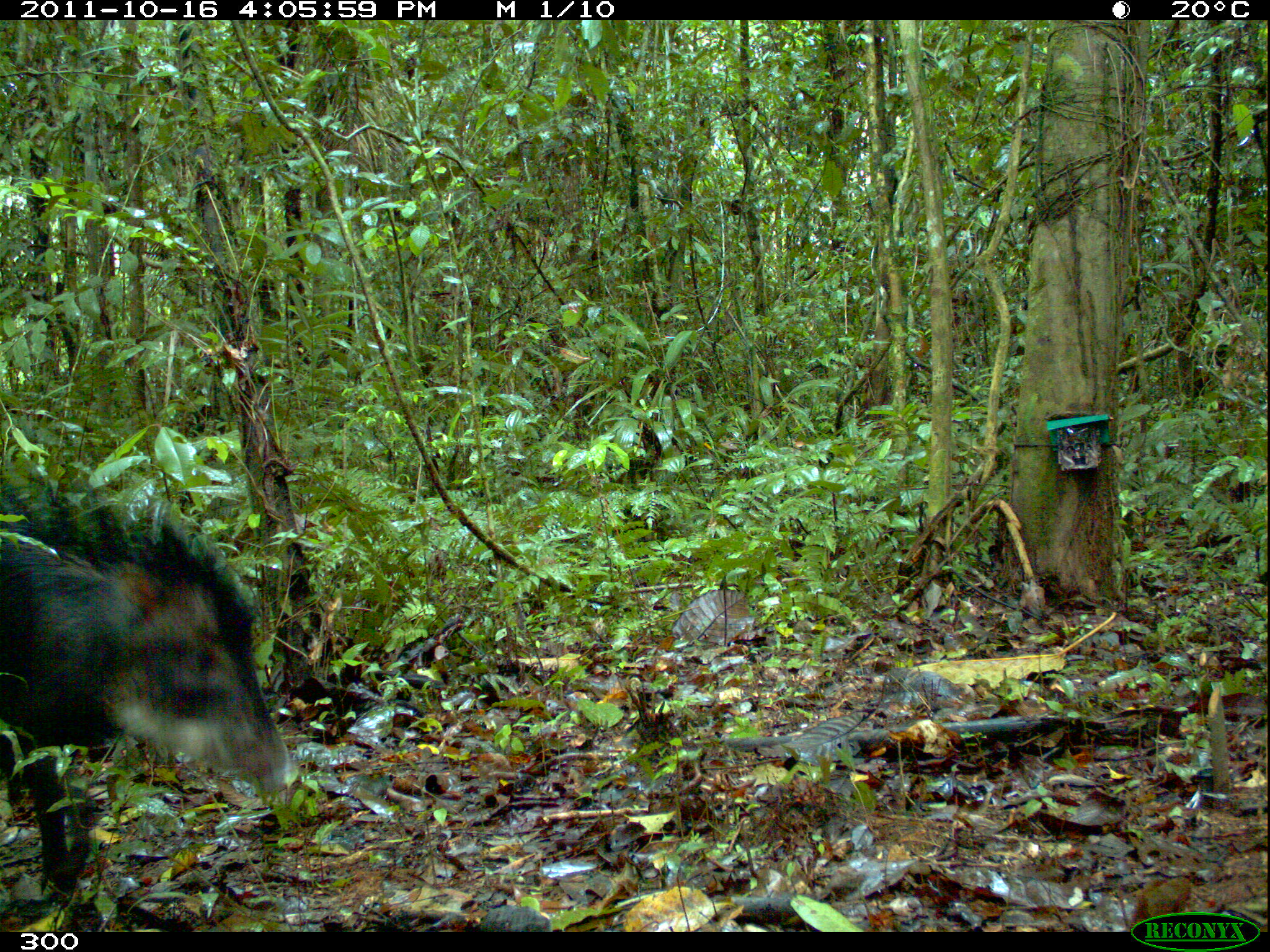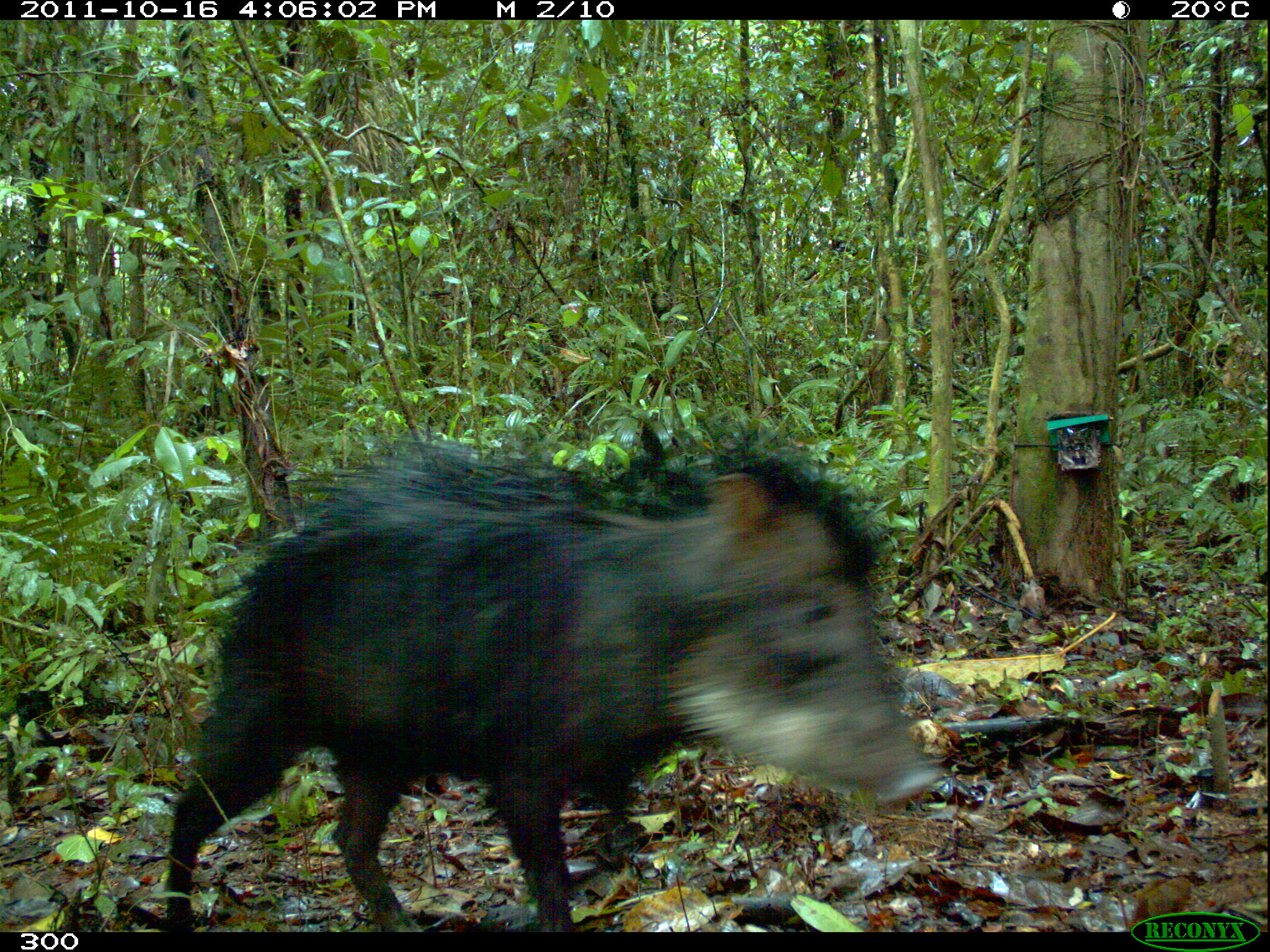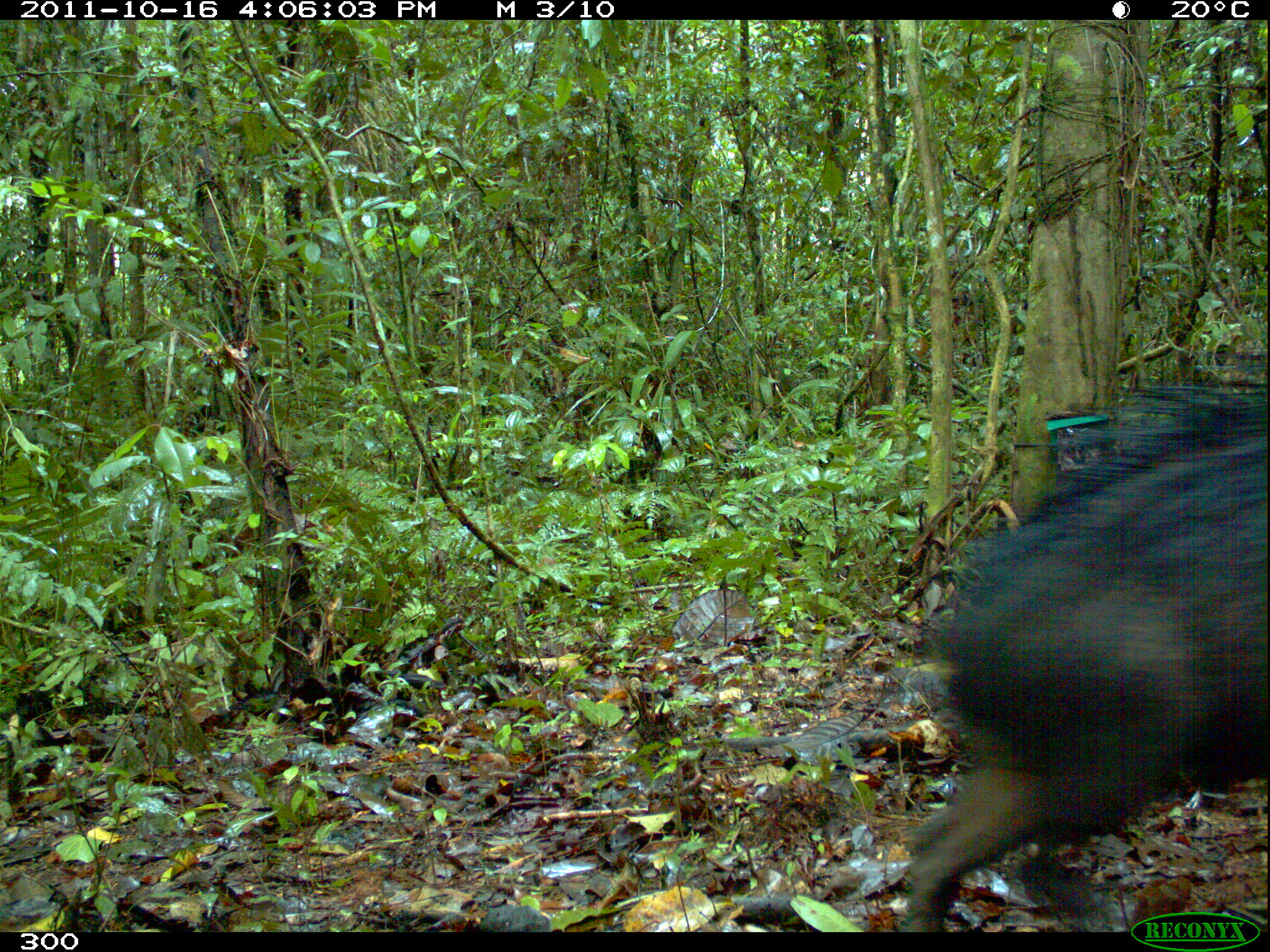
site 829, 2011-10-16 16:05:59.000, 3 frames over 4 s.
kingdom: Animalia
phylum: Chordata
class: Mammalia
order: Artiodactyla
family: Tayassuidae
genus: Tayassu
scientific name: Tayassu pecari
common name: white-lipped peccary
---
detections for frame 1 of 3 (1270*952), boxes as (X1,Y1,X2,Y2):
tayassu pecari: (0,488,294,899)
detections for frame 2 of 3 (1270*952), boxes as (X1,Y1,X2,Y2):
tayassu pecari: (159,423,944,931)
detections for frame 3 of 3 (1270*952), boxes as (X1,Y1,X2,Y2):
tayassu pecari: (896,362,1270,931)